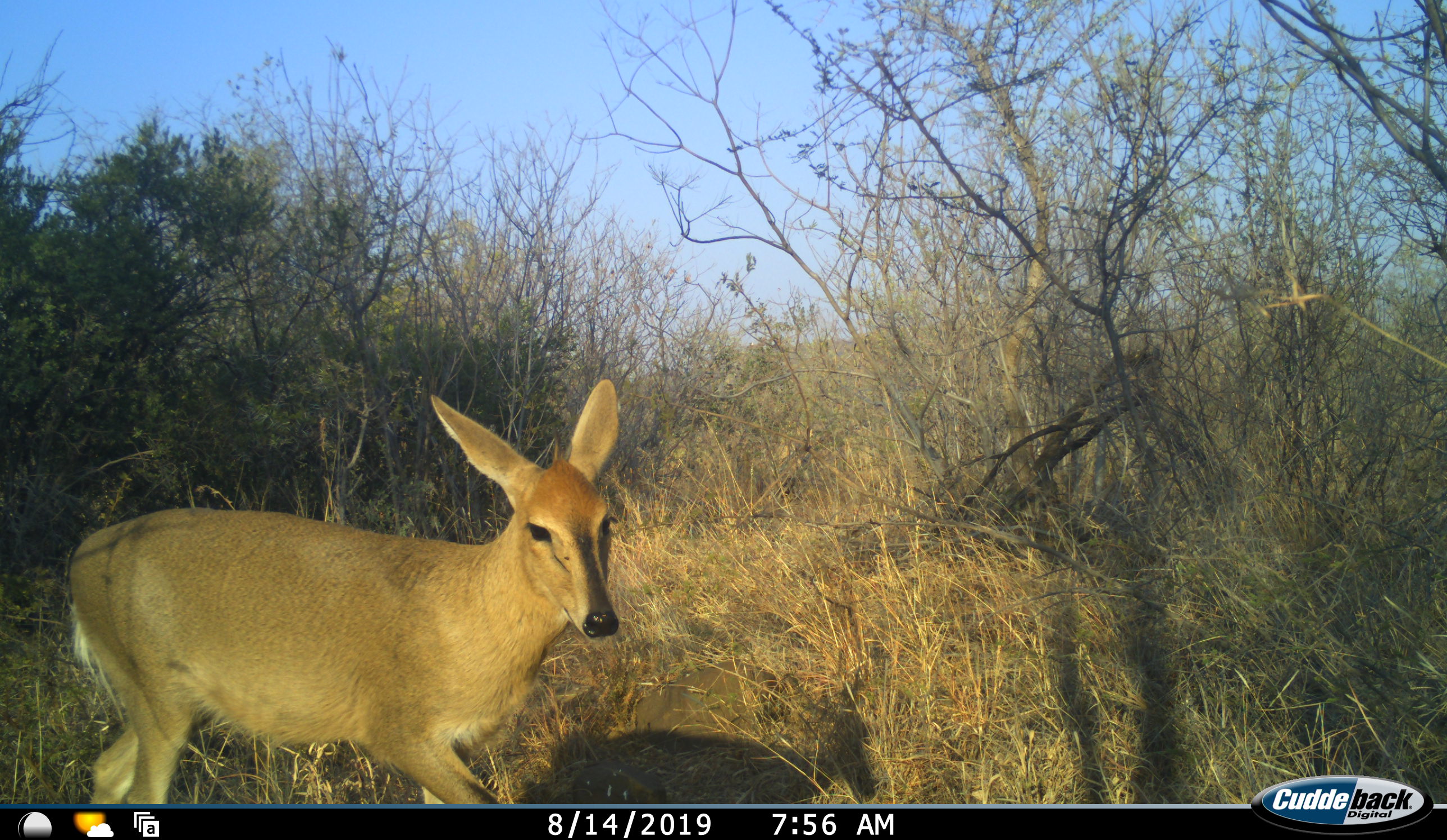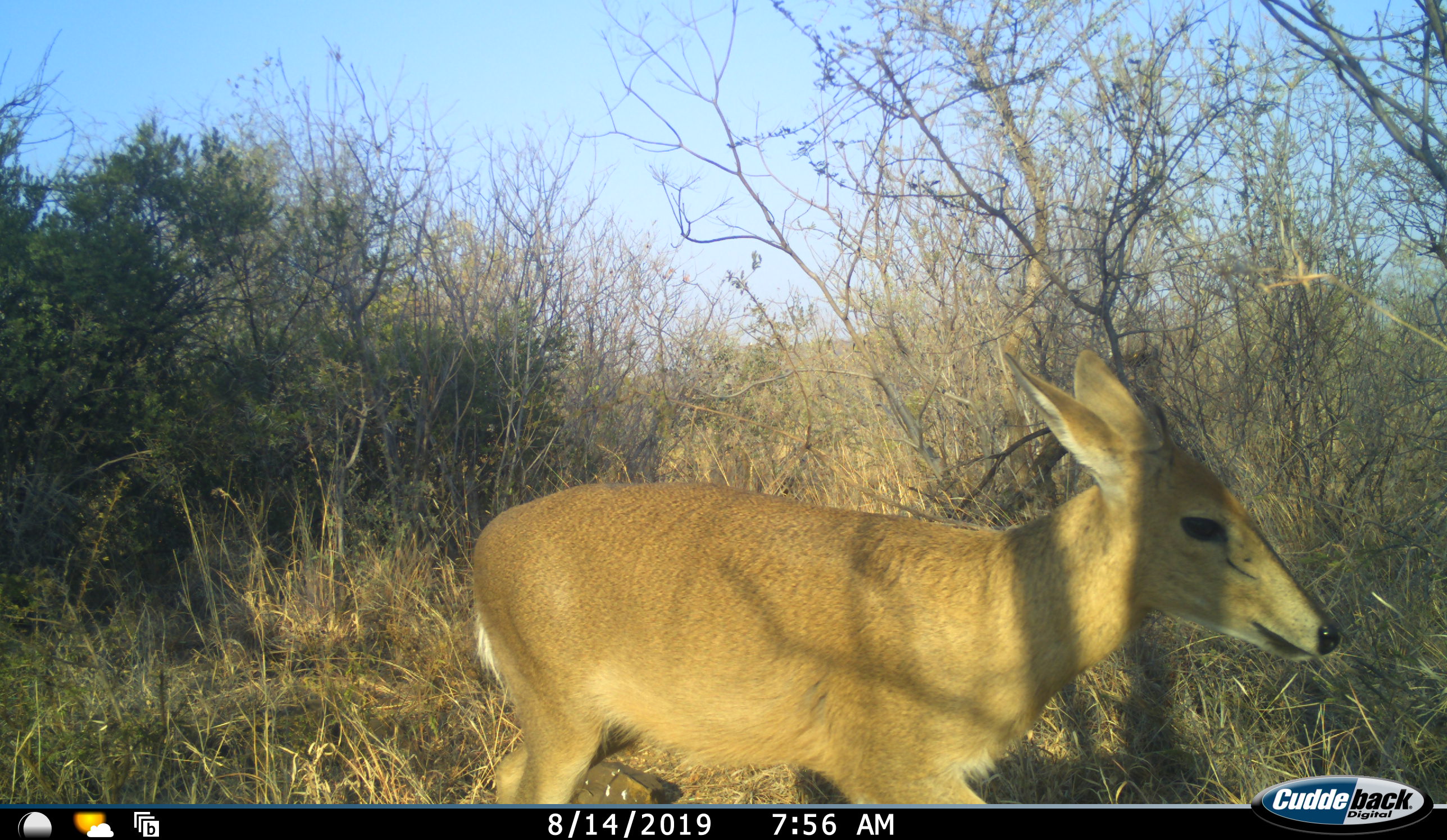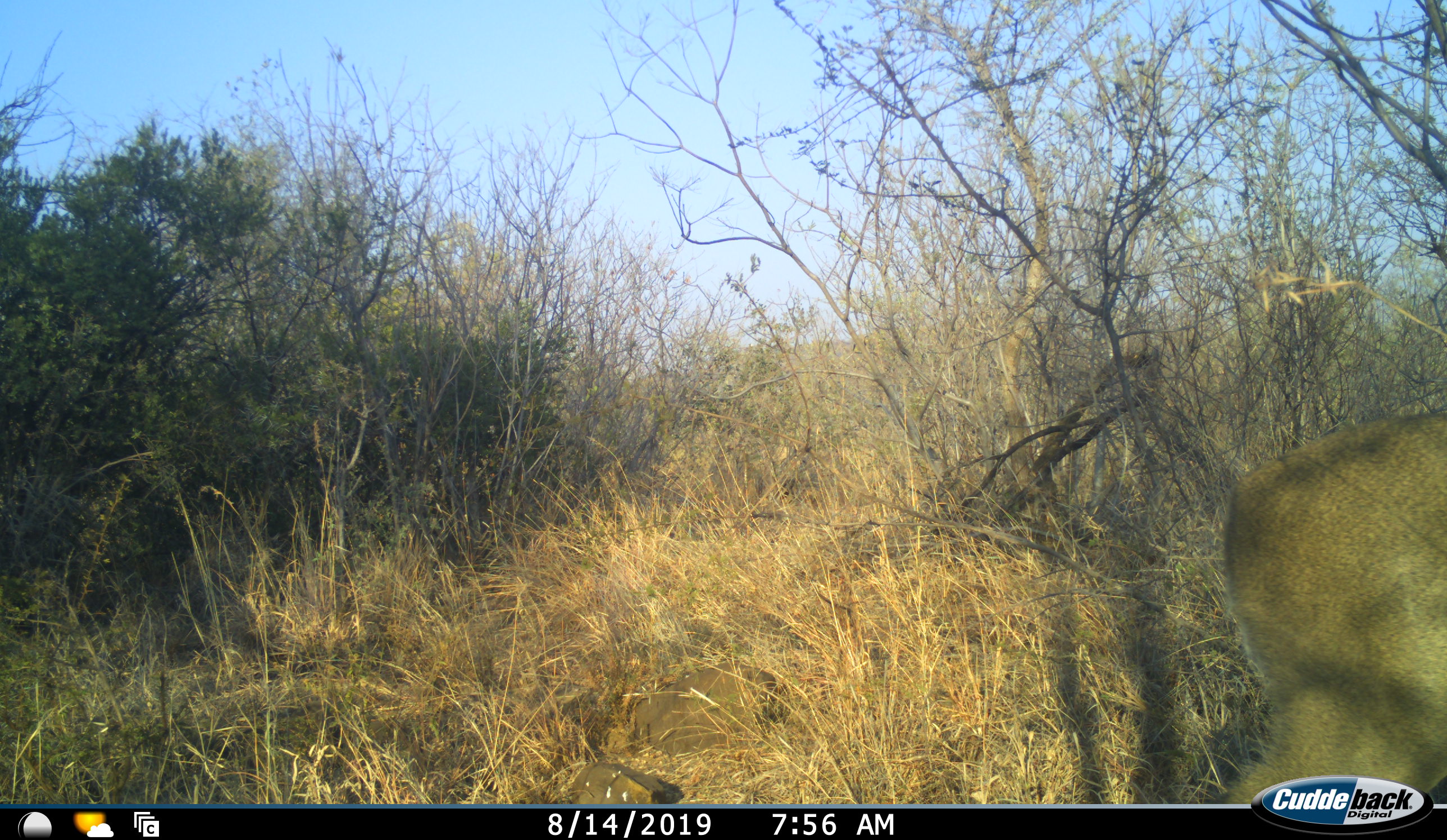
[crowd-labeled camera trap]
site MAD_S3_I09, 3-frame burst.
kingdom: Animalia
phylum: Chordata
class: Mammalia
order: Artiodactyla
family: Bovidae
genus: Sylvicapra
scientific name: Sylvicapra grimmia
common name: common duiker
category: duikercommongrey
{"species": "duikercommongrey (common duiker) (Sylvicapra grimmia)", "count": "1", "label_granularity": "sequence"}